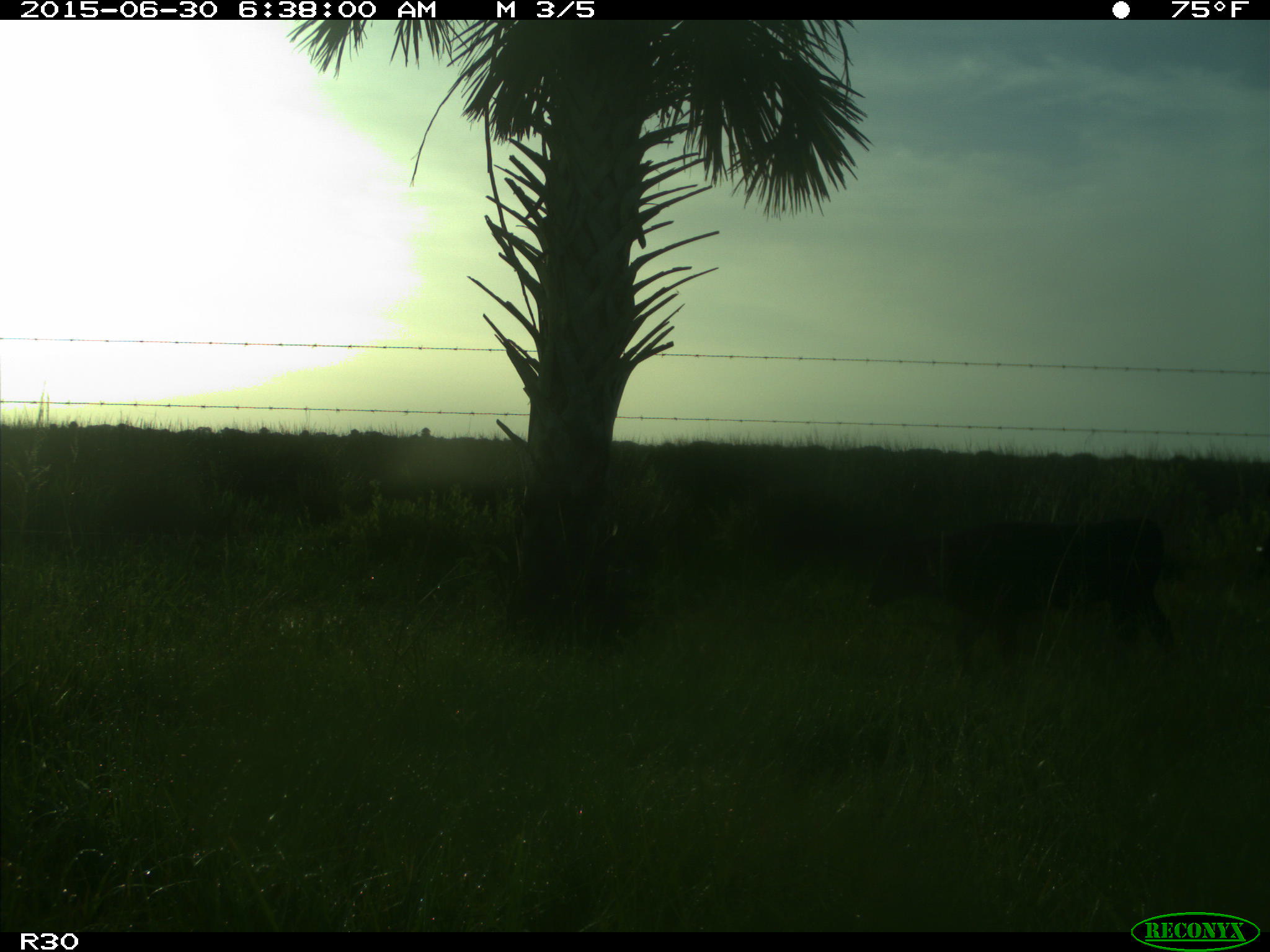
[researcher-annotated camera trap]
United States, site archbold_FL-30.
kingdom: Animalia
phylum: Chordata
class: Mammalia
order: Artiodactyla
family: Bovidae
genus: Bos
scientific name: Bos taurus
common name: domestic cow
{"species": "Bos taurus (domestic cow)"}